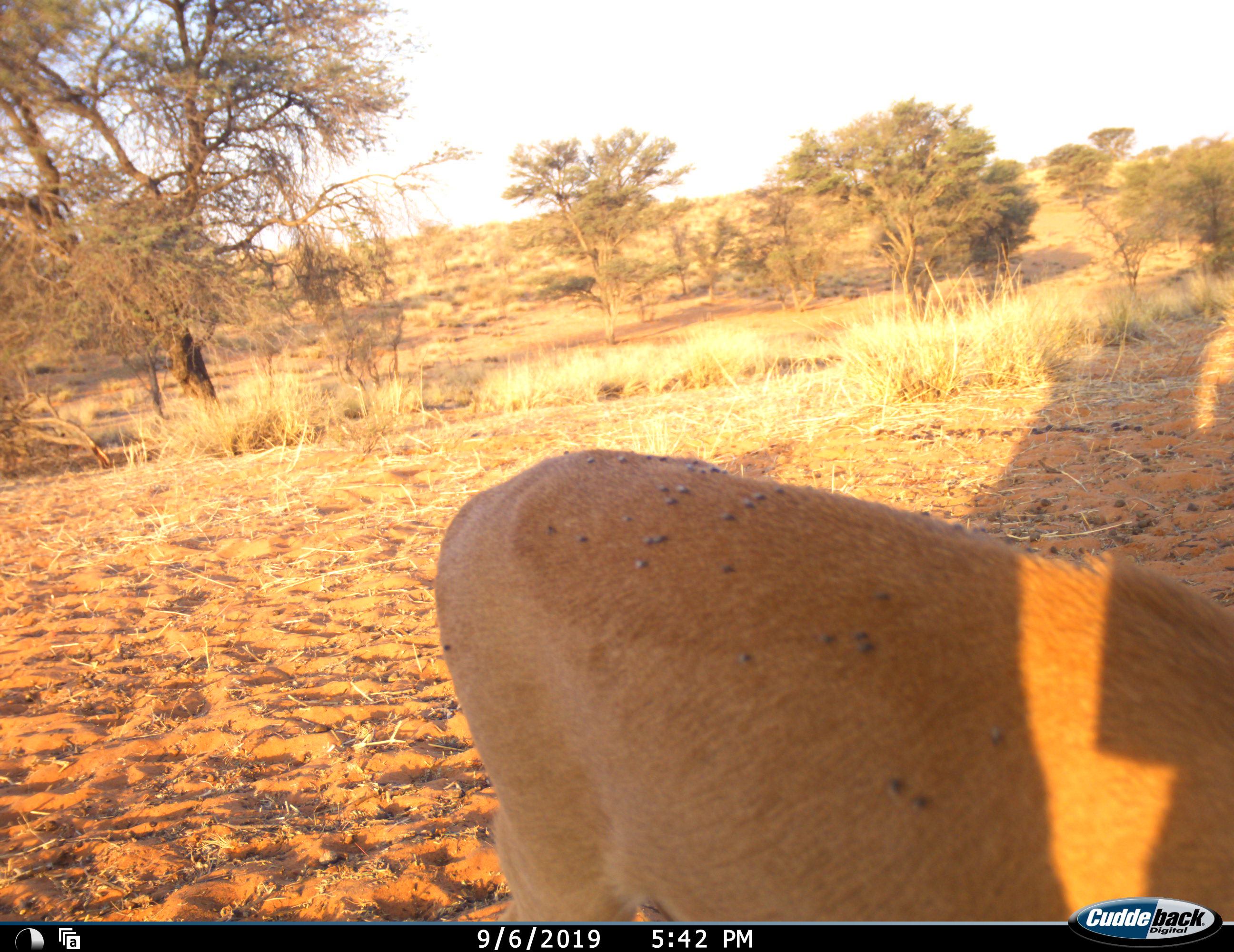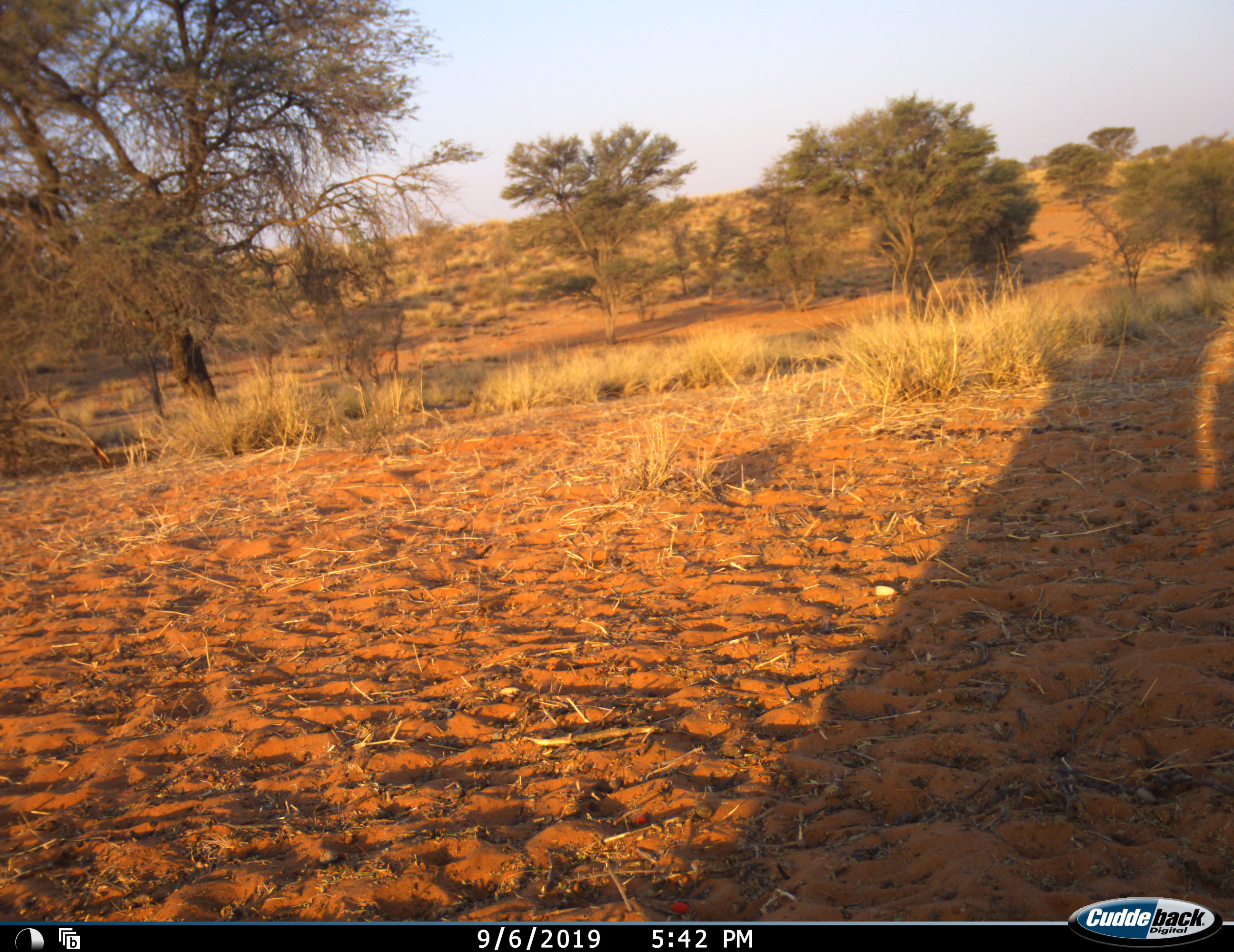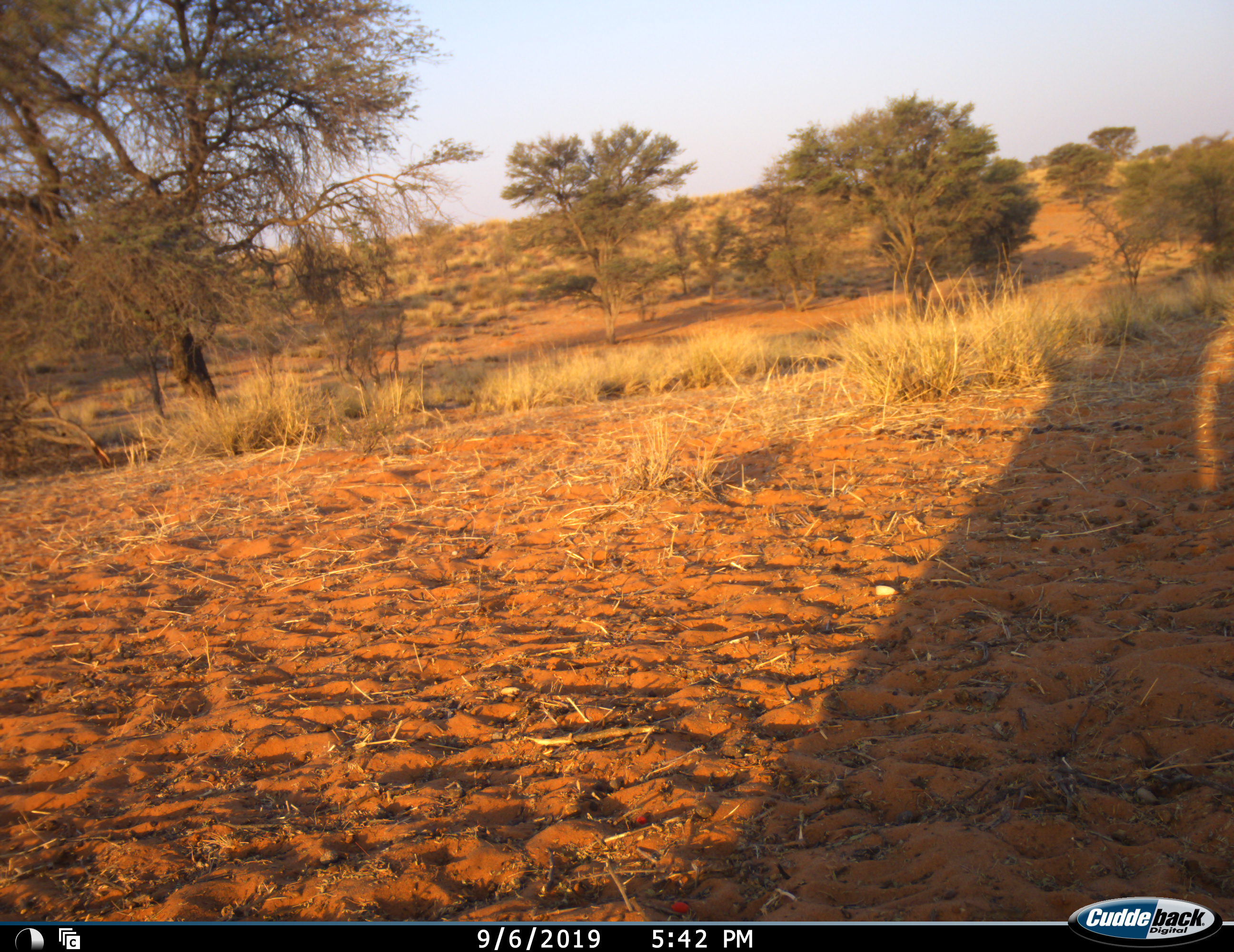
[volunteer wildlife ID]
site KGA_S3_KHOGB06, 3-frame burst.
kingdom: Animalia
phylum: Chordata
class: Mammalia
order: Artiodactyla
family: Bovidae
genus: Raphicerus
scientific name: Raphicerus campestris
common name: steenbok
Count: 1.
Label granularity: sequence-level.